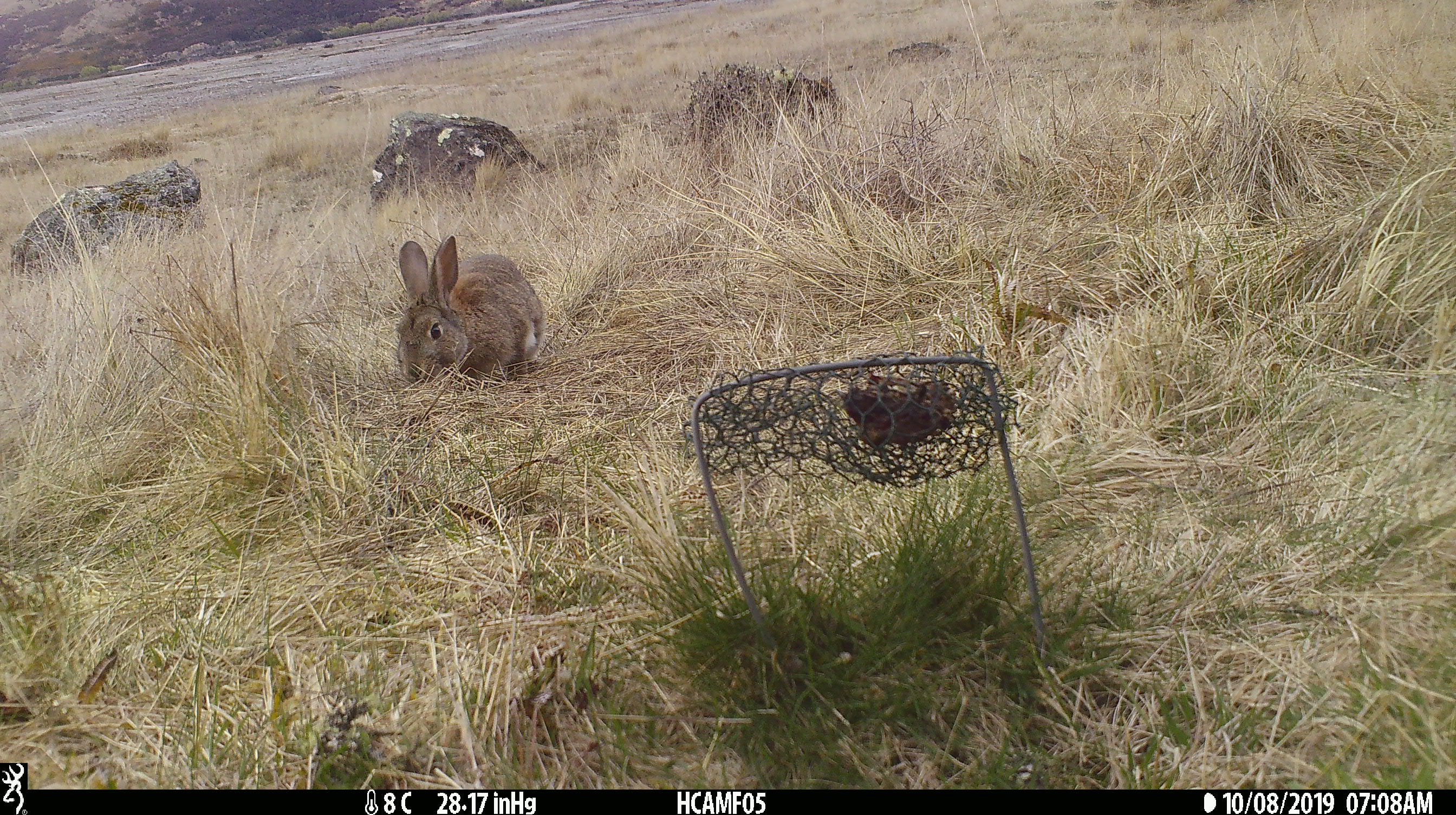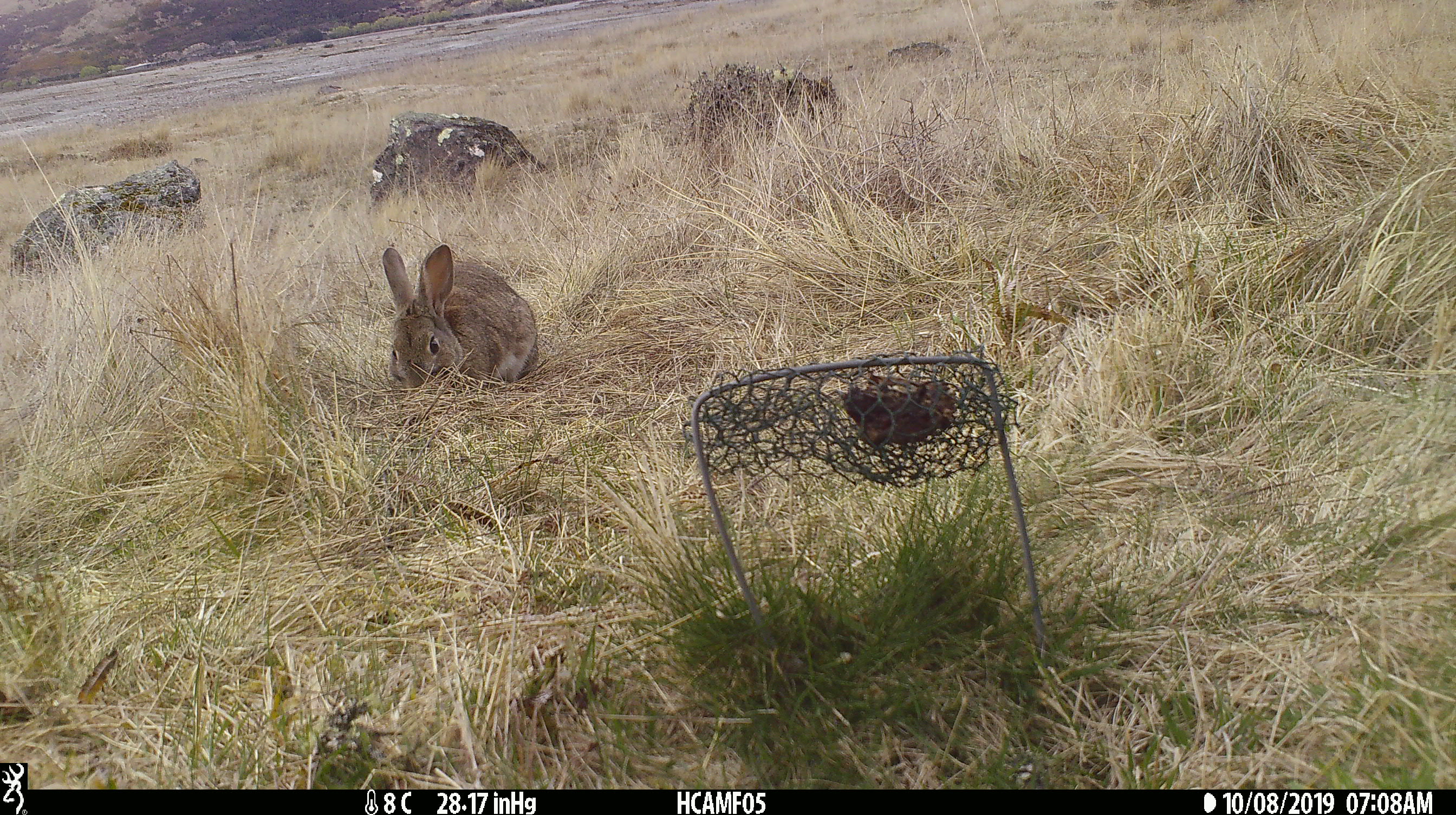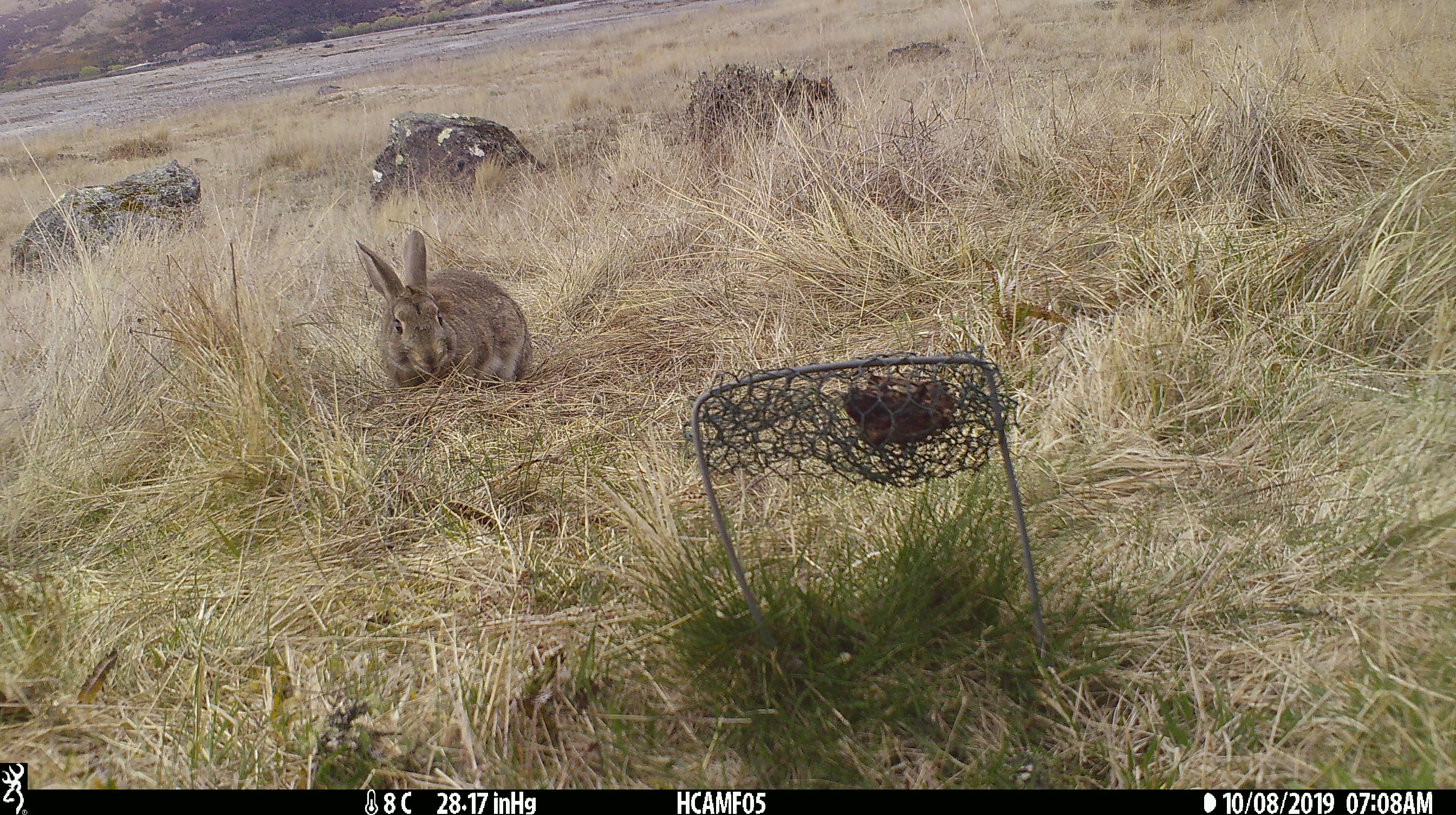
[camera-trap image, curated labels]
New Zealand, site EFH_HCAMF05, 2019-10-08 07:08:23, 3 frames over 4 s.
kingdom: Animalia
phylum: Chordata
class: Mammalia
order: Lagomorpha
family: Leporidae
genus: Oryctolagus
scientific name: Oryctolagus cuniculus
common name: european rabbit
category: rabbit